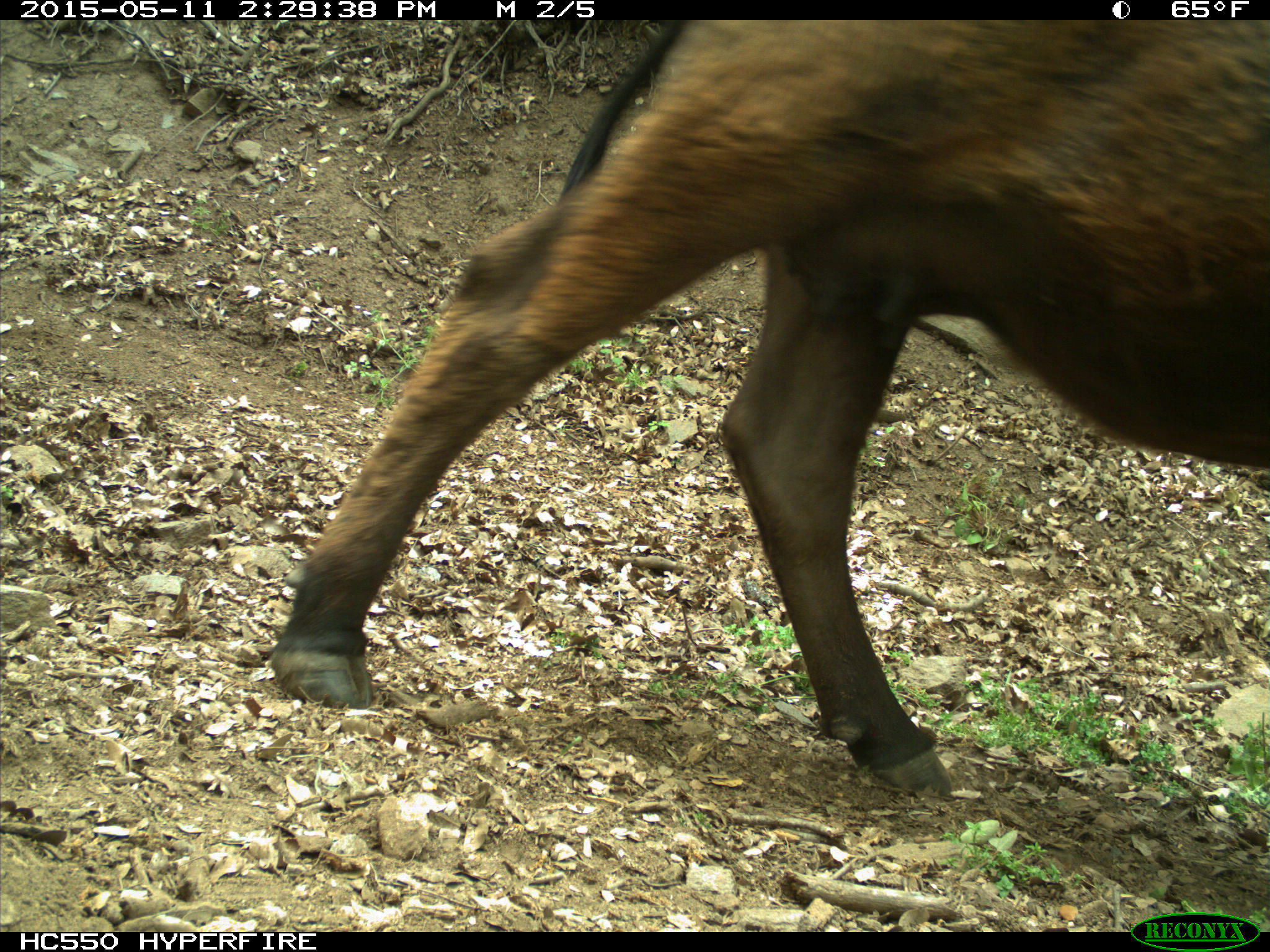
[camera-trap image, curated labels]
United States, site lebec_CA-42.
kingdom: Animalia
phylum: Chordata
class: Mammalia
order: Artiodactyla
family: Bovidae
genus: Bos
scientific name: Bos taurus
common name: domestic cow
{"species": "Bos taurus (domestic cow)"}